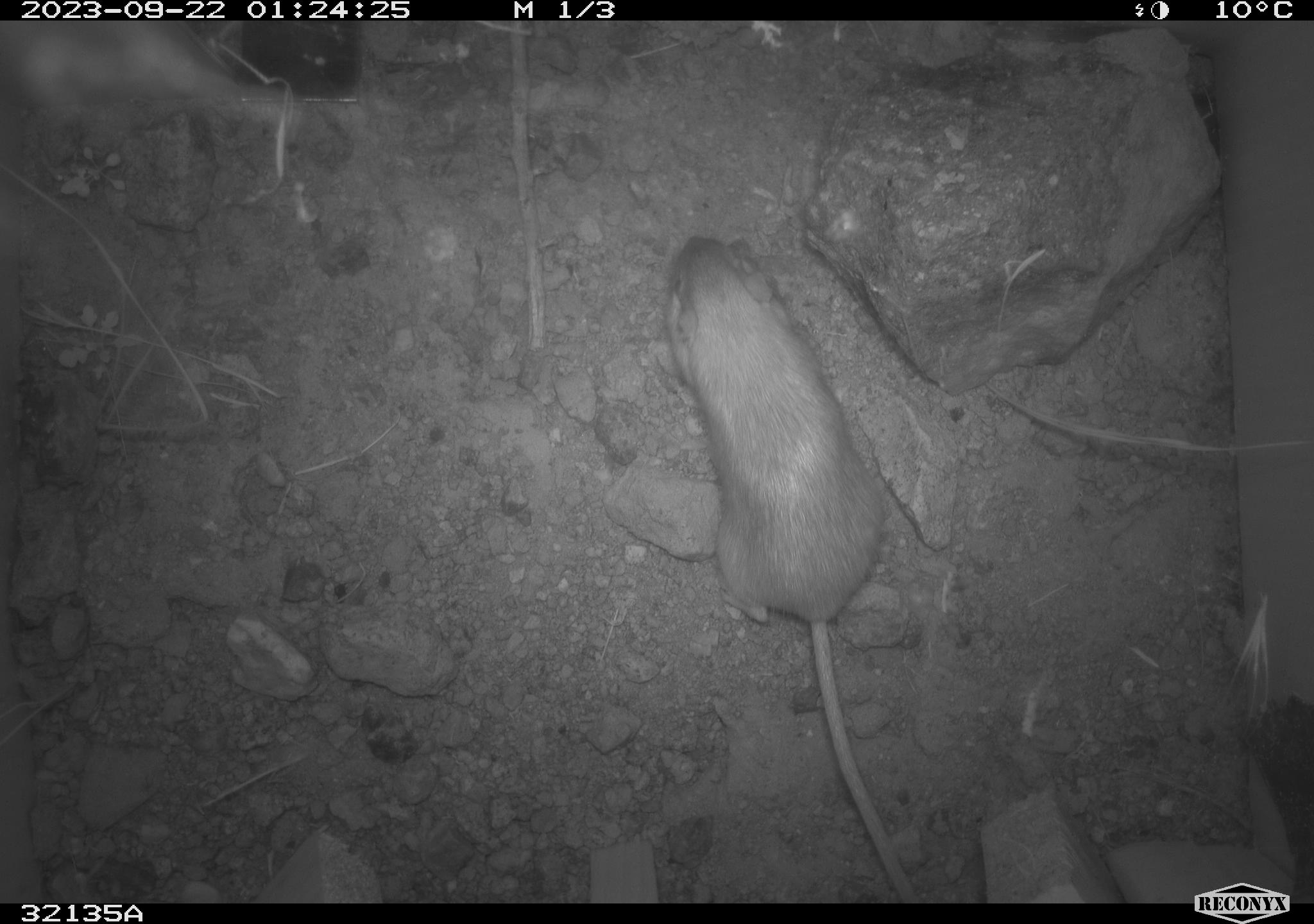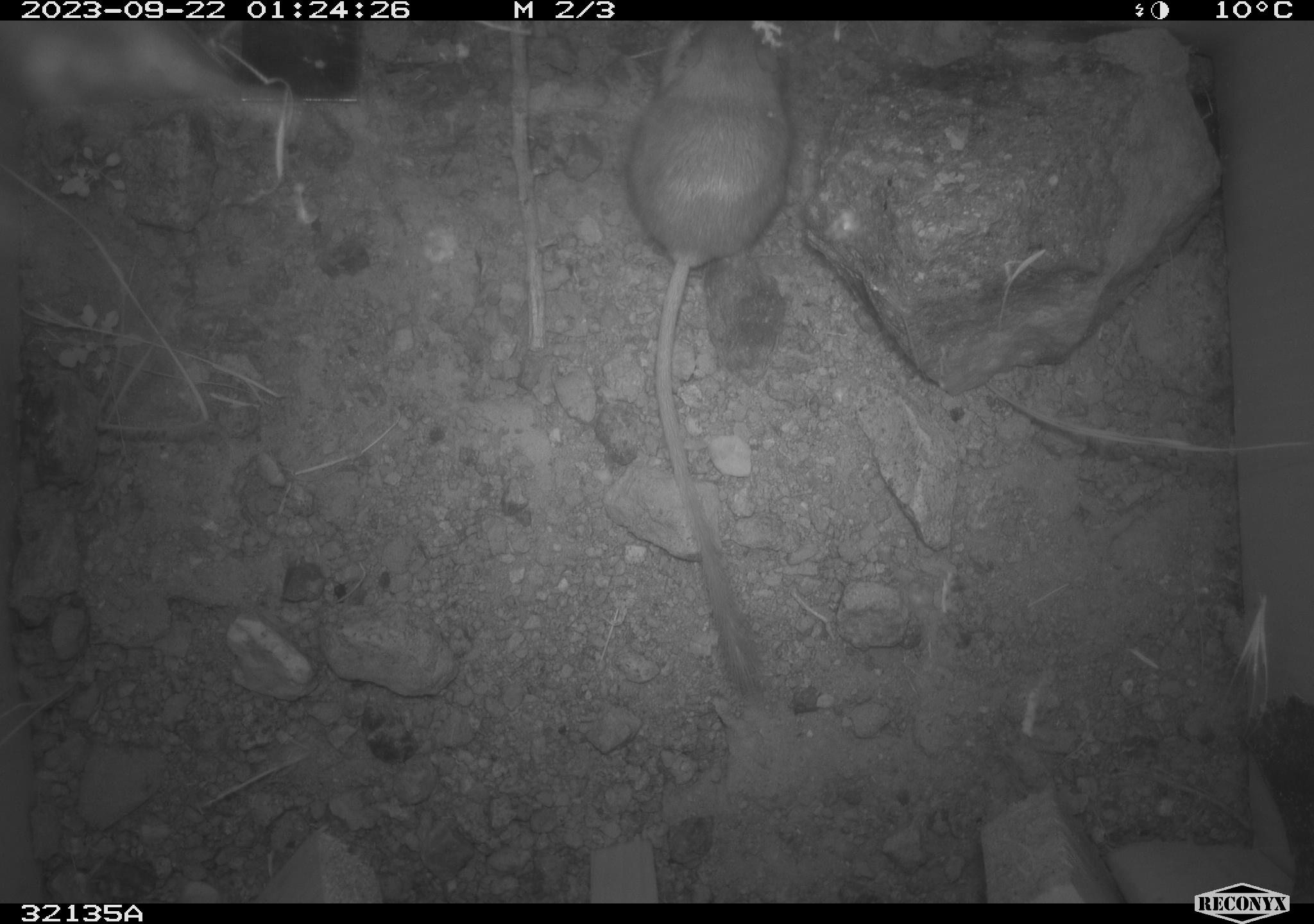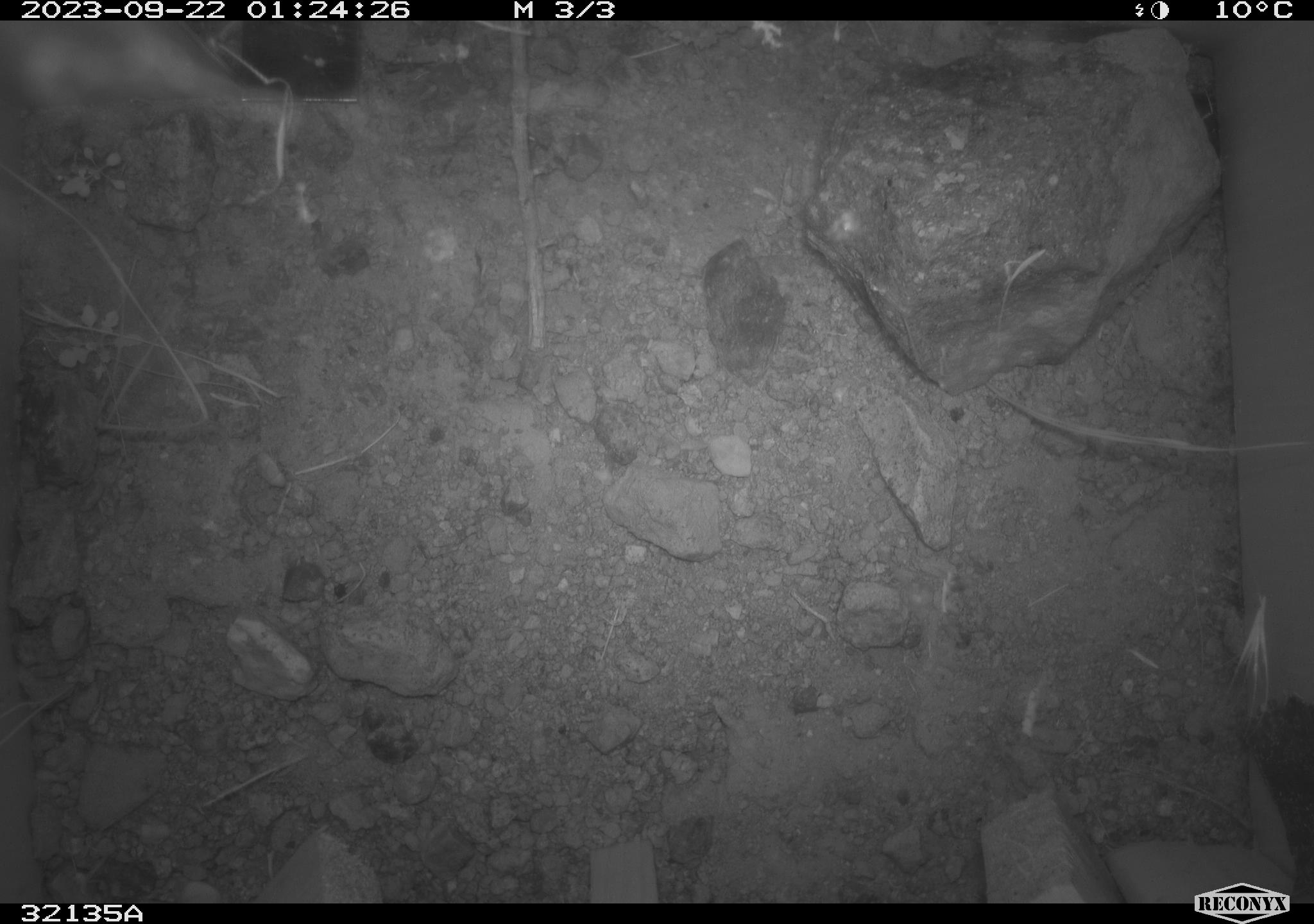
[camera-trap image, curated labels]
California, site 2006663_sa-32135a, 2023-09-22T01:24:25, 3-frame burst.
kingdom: Animalia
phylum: Chordata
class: Mammalia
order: Rodentia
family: Heteromyidae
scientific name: Heteromyidae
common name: kangaroo rats and pocket mice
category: heteromyidae family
Heteromyidae family (kangaroo rats and pocket mice) (Heteromyidae).